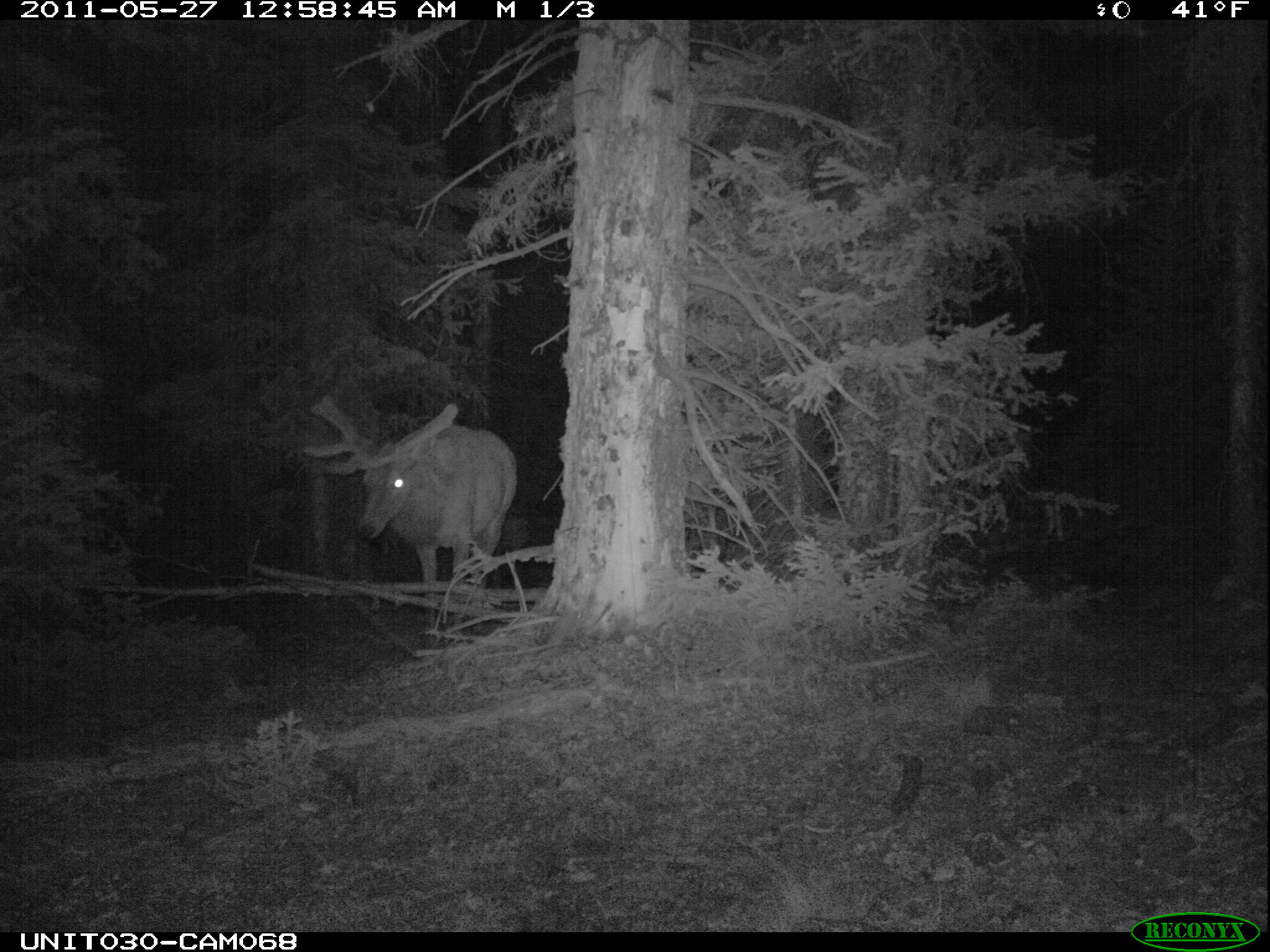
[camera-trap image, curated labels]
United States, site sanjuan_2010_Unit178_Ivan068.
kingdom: Animalia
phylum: Chordata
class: Mammalia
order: Artiodactyla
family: Cervidae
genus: Cervus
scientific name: Cervus elaphus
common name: red deer